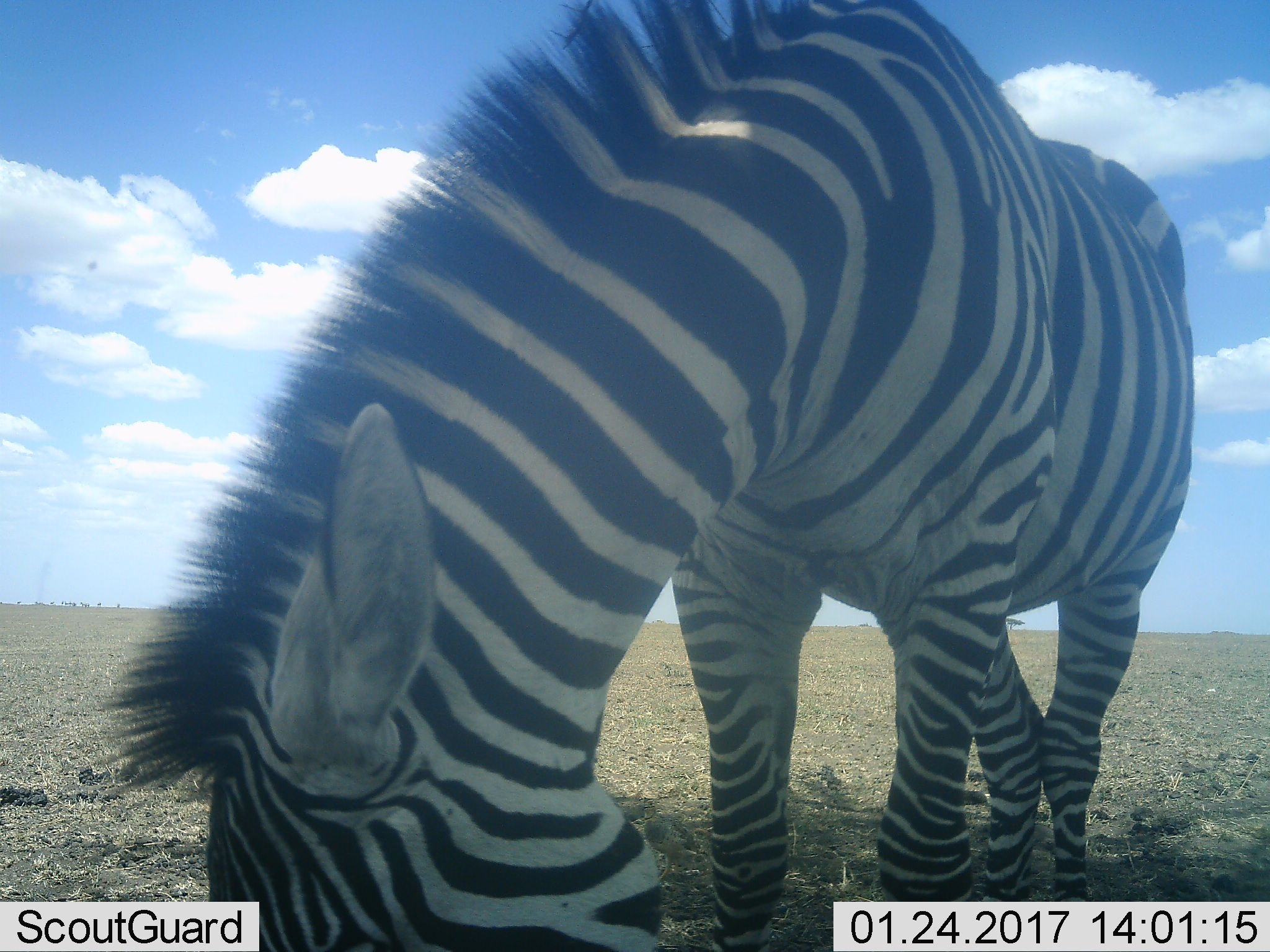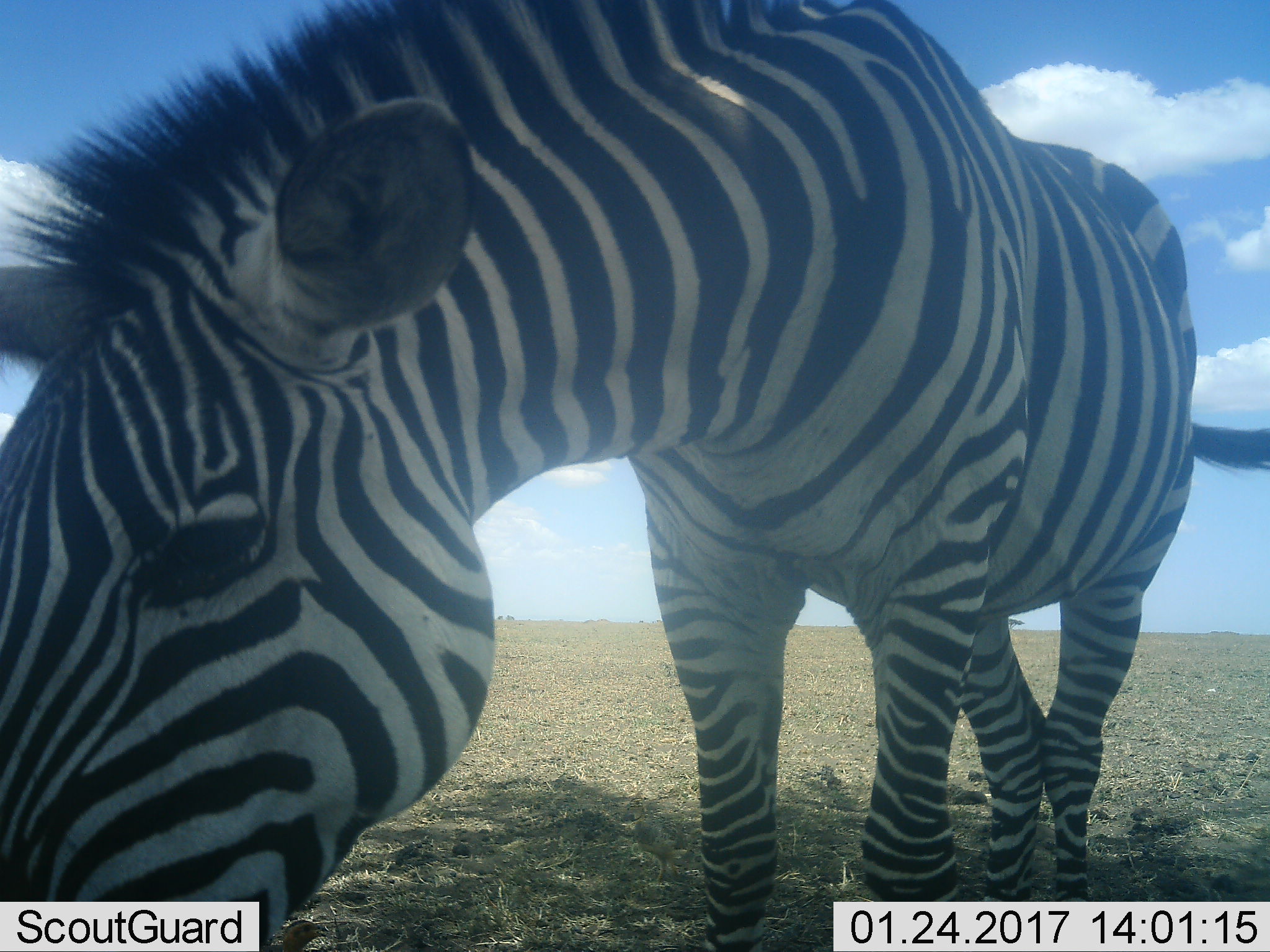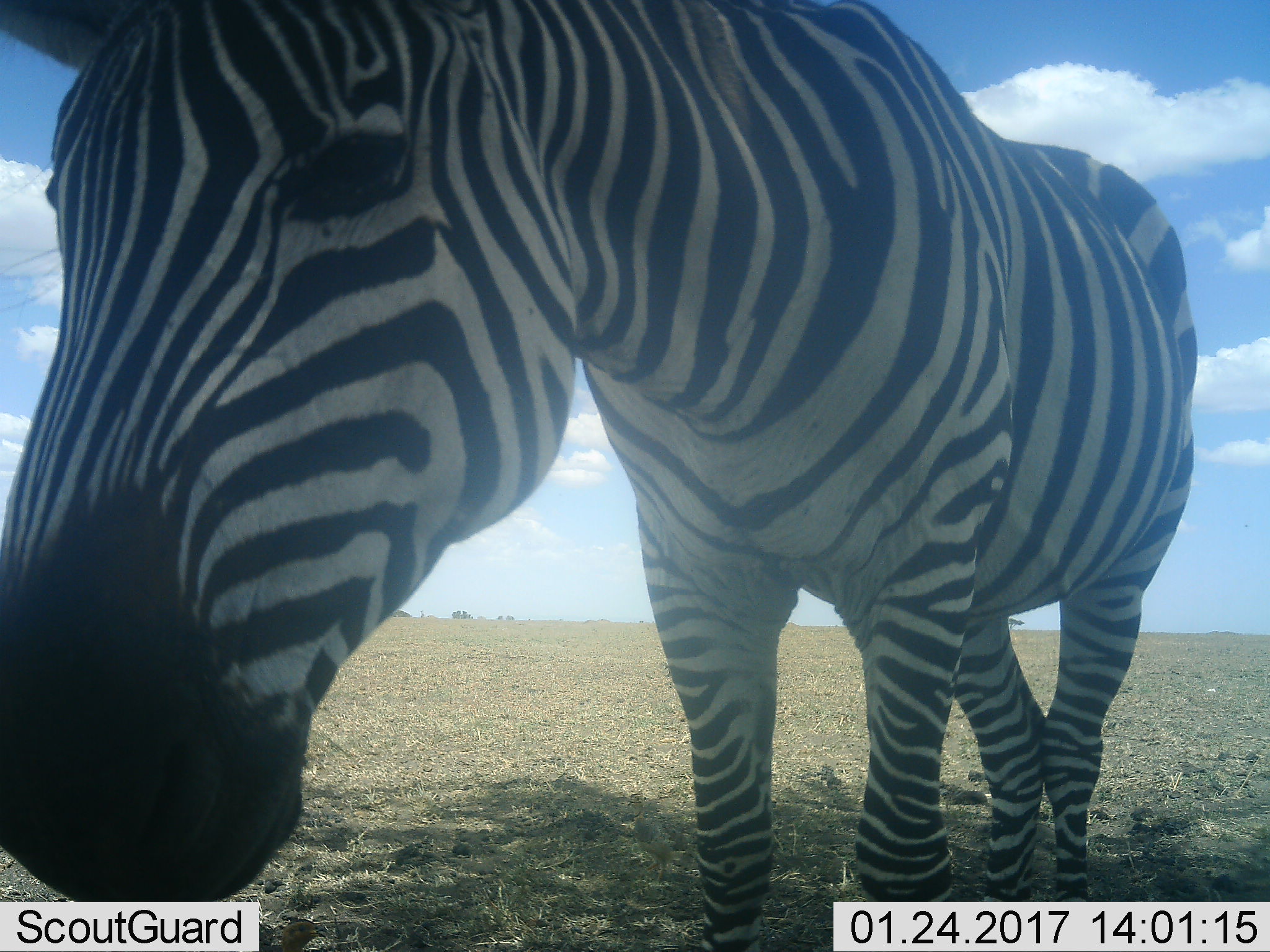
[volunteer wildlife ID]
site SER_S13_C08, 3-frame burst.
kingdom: Animalia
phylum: Chordata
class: Mammalia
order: Perissodactyla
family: Equidae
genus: Equus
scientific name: Equus quagga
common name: plains zebra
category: zebraplains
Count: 1.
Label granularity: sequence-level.